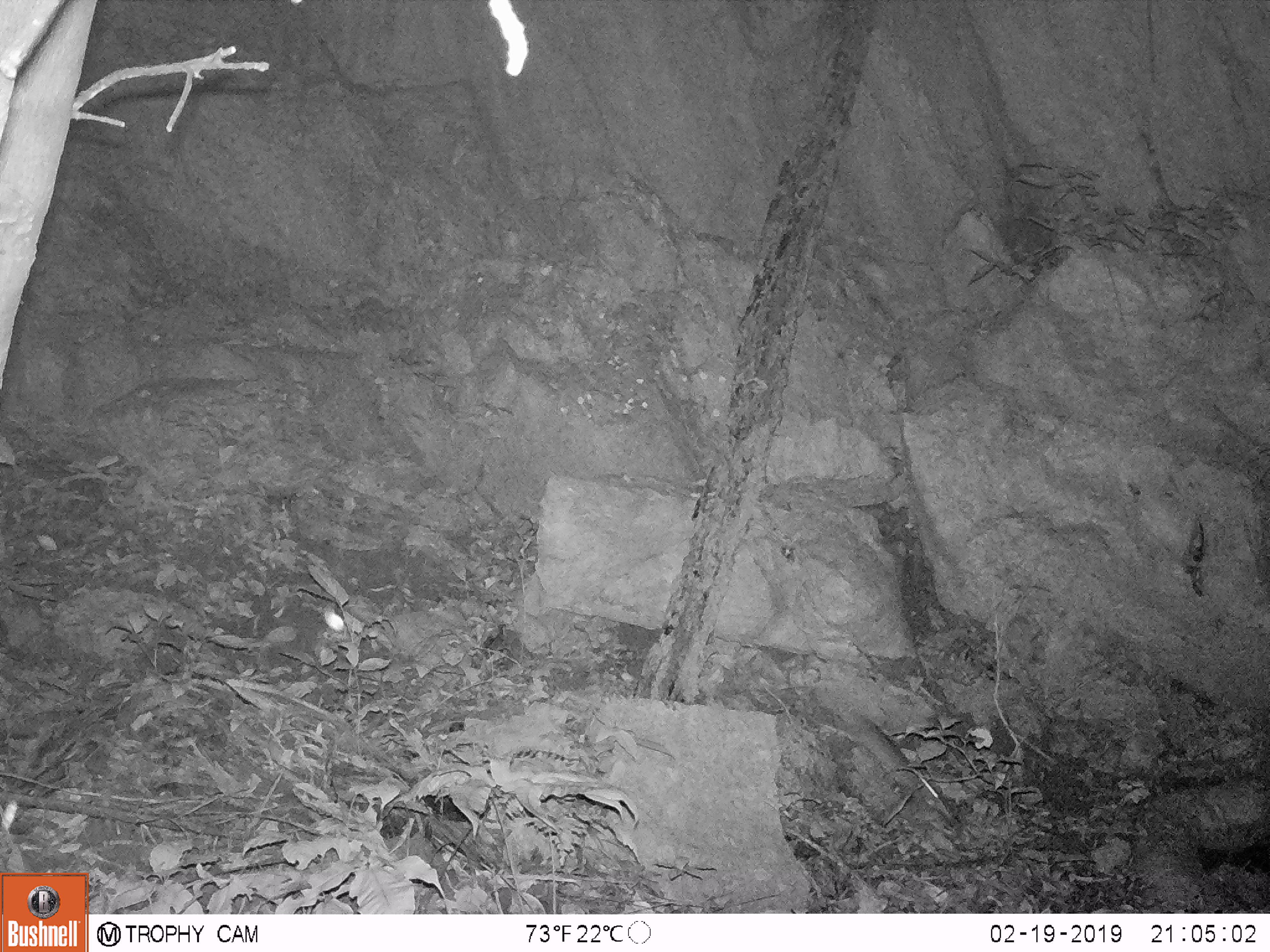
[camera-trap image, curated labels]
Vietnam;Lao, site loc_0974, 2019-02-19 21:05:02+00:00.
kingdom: Animalia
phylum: Chordata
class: Mammalia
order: Rodentia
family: Muridae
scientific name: Muridae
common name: old-world mice and rats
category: unidentified murid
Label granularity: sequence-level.